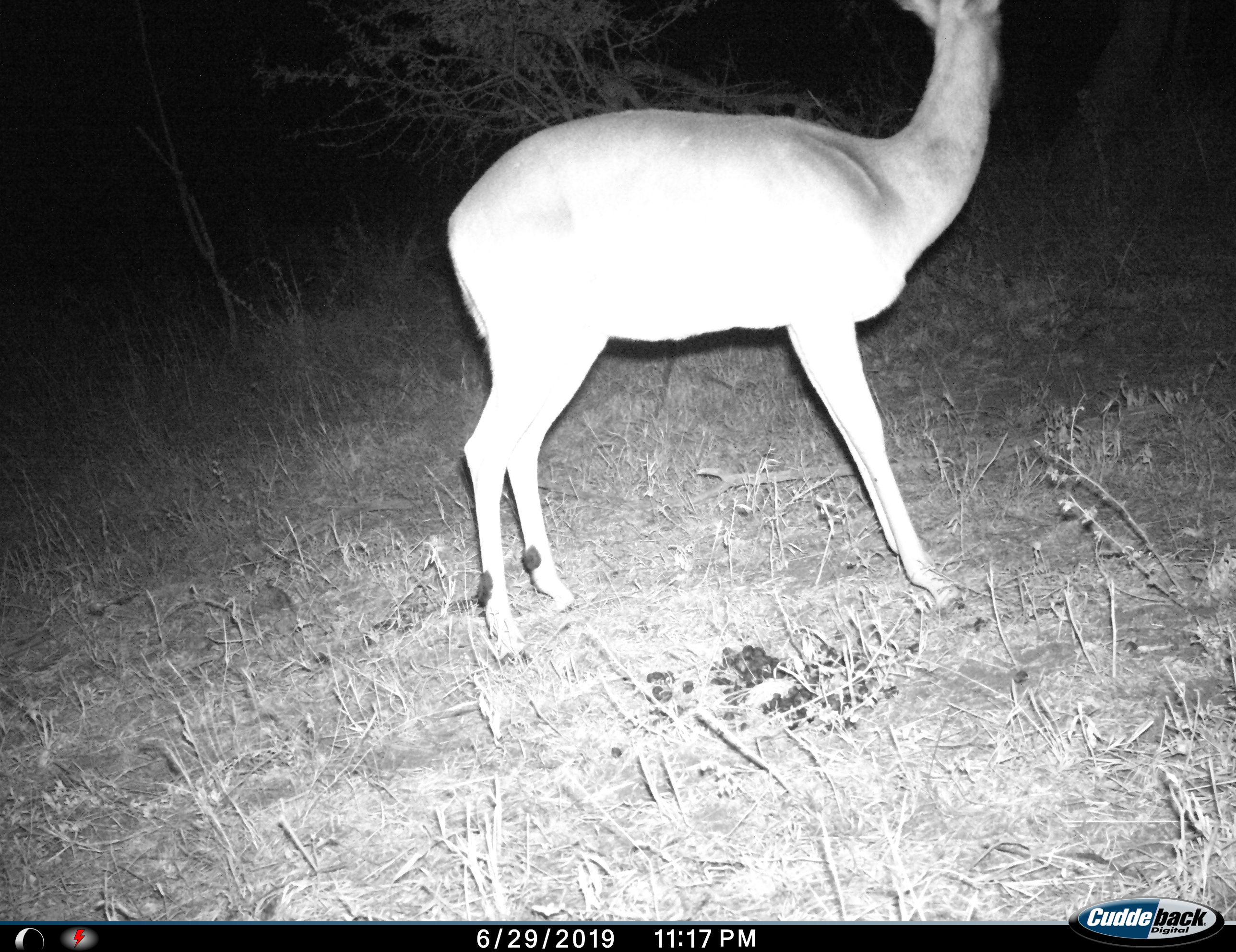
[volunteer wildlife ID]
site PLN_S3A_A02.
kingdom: Animalia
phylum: Chordata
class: Mammalia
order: Artiodactyla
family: Bovidae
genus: Aepyceros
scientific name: Aepyceros melampus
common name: impala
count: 1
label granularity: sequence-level